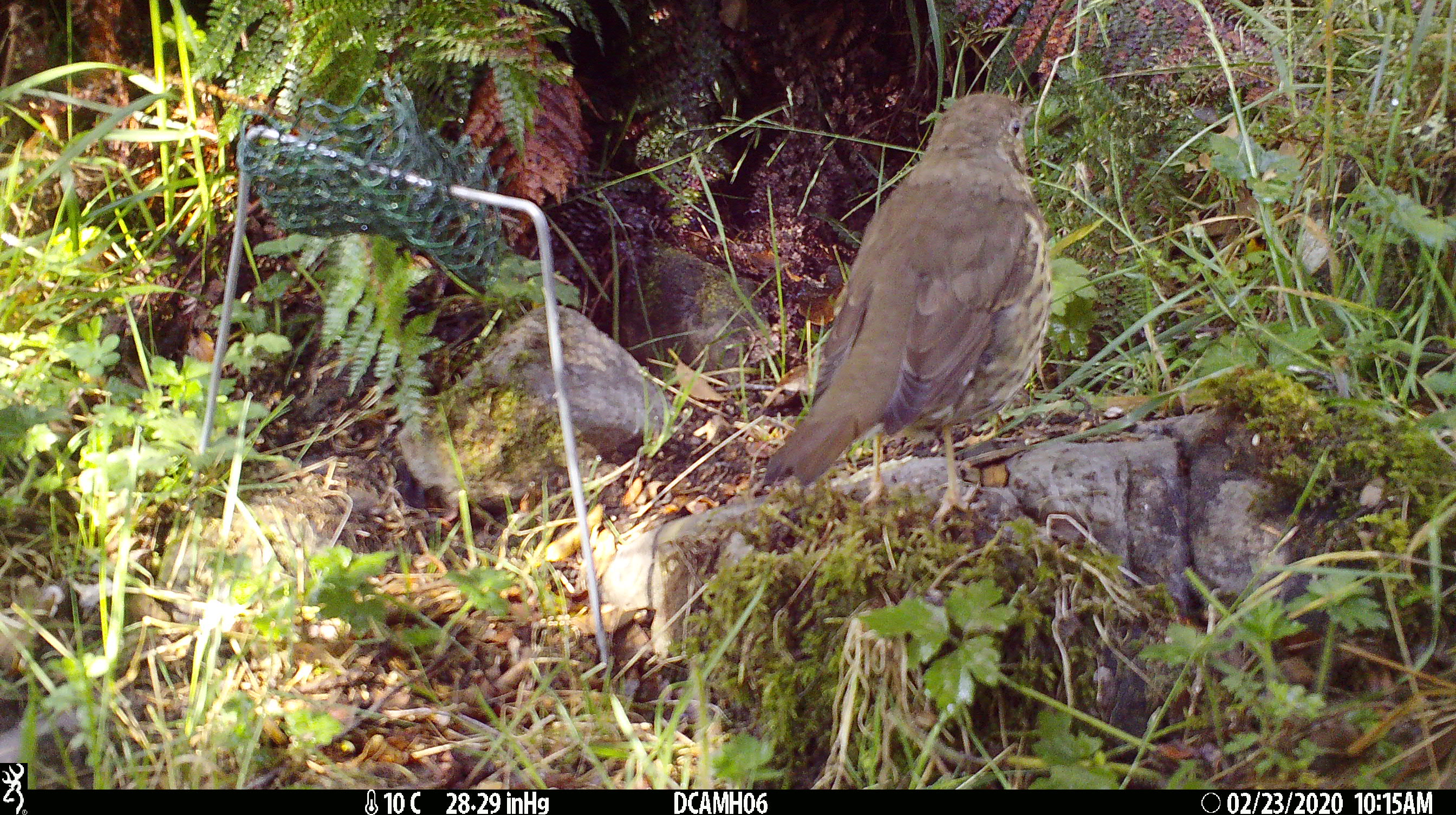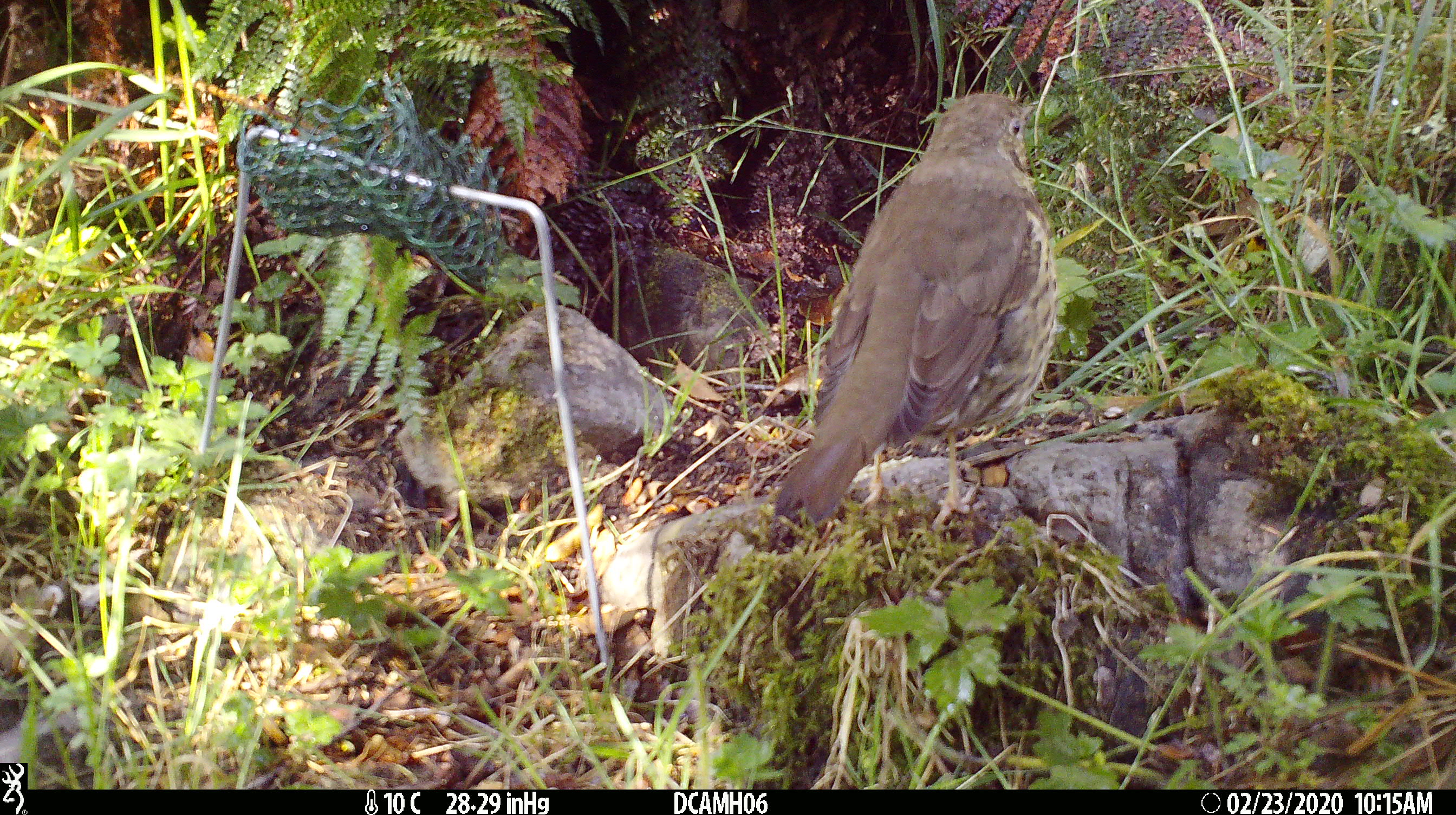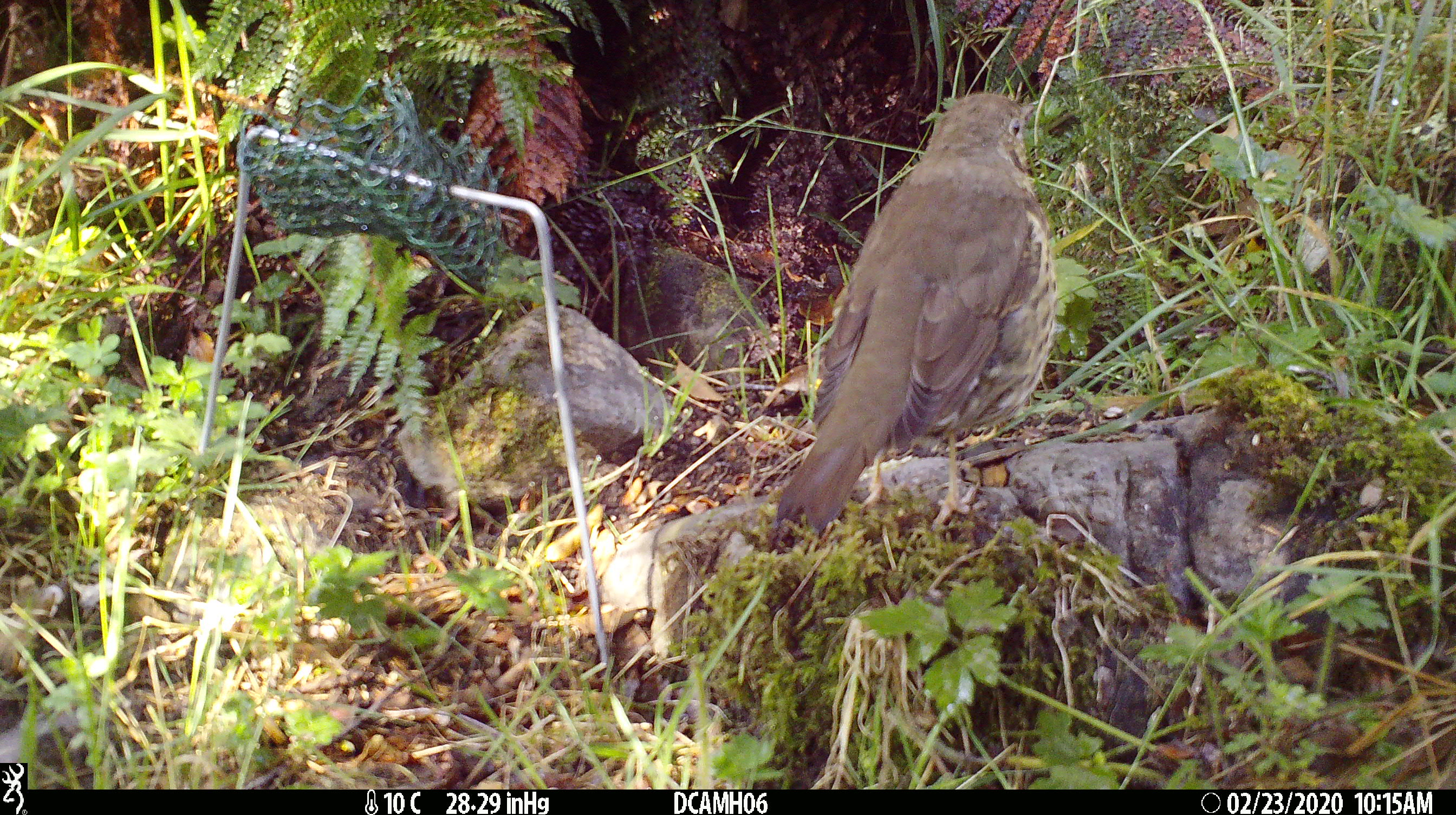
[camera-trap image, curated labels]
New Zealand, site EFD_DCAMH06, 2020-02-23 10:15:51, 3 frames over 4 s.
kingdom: Animalia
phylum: Chordata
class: Aves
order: Passeriformes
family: Turdidae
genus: Turdus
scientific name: Turdus philomelos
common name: song thrush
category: thrush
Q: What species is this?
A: Thrush (song thrush) (Turdus philomelos).